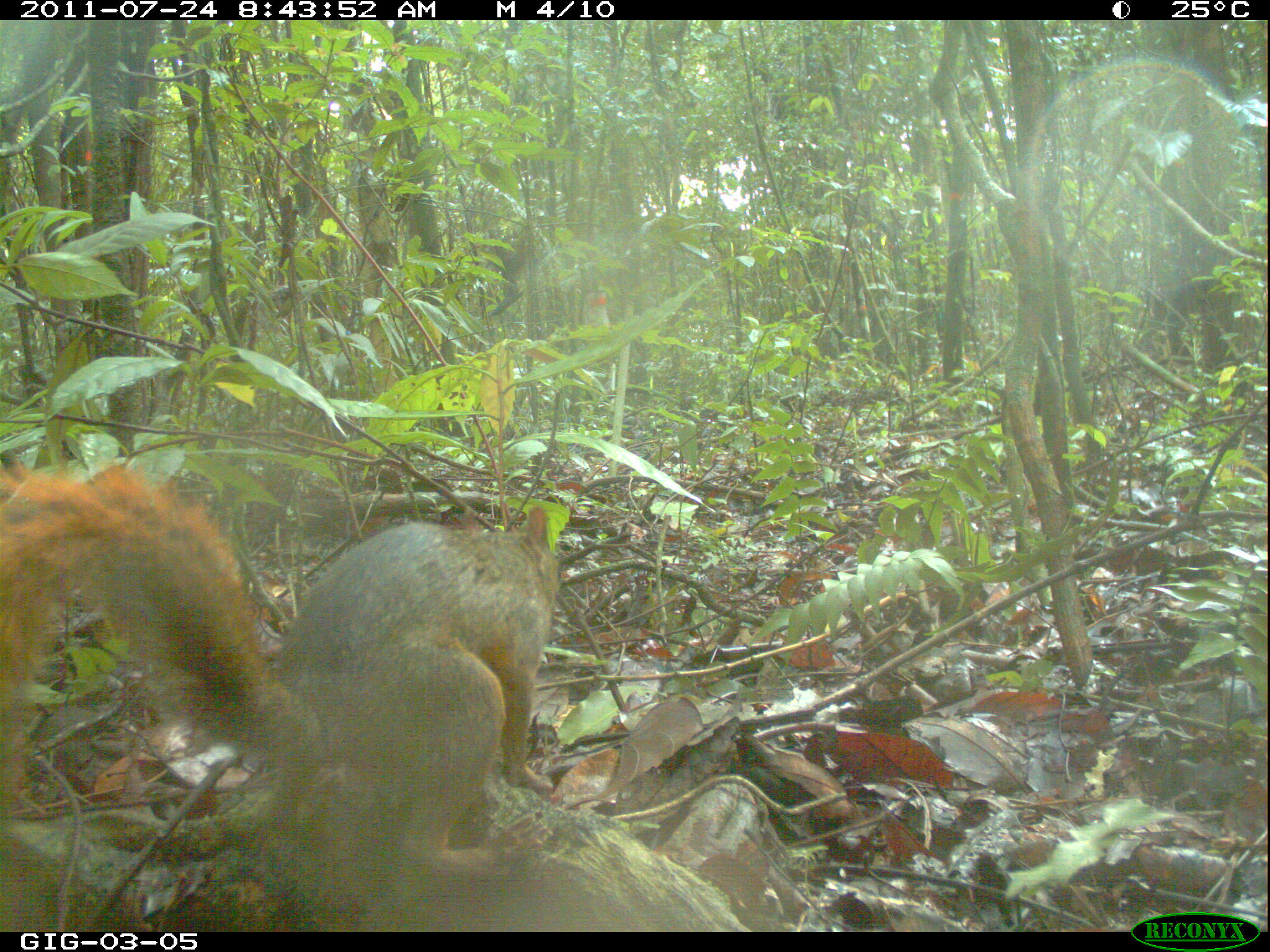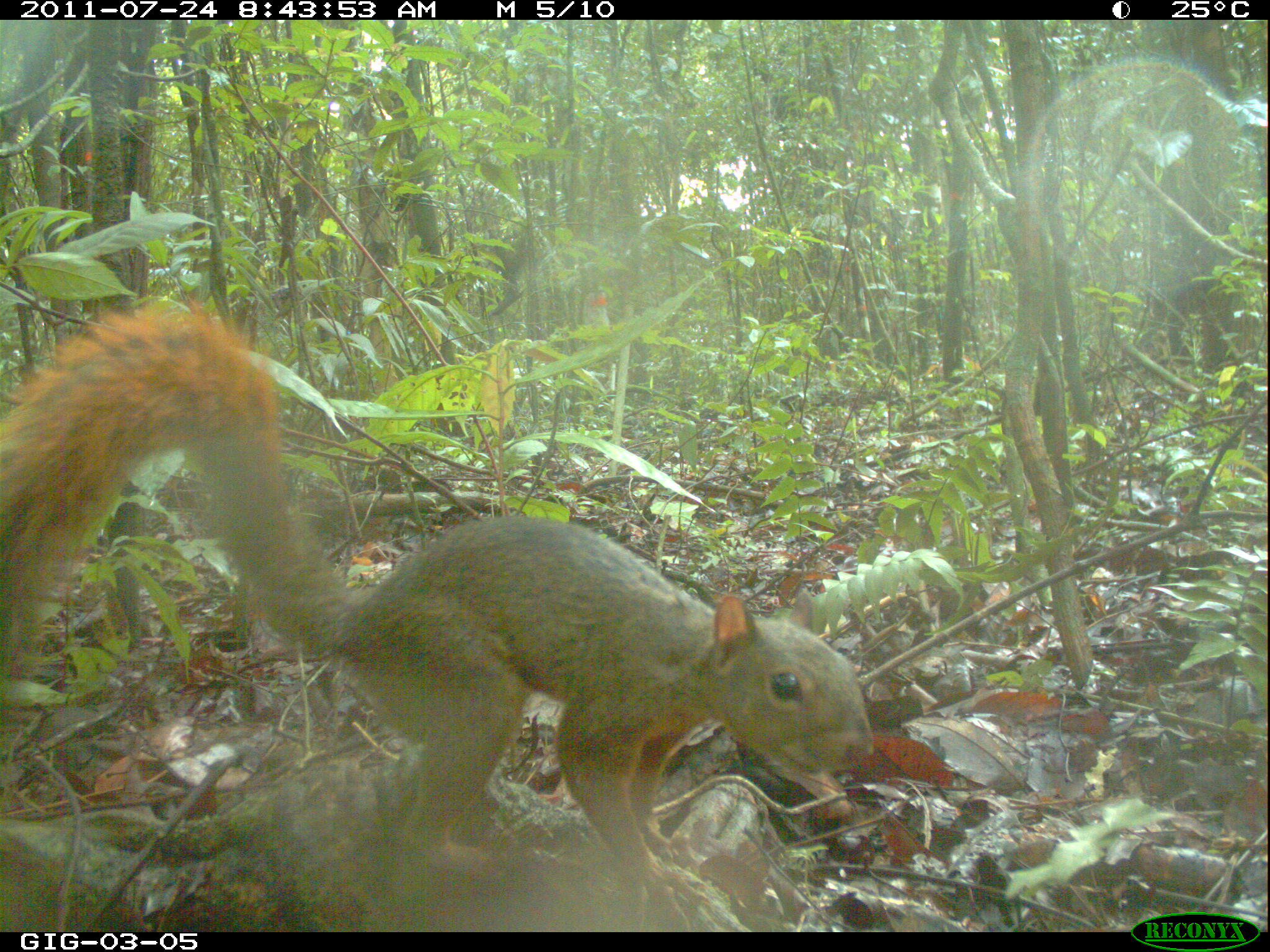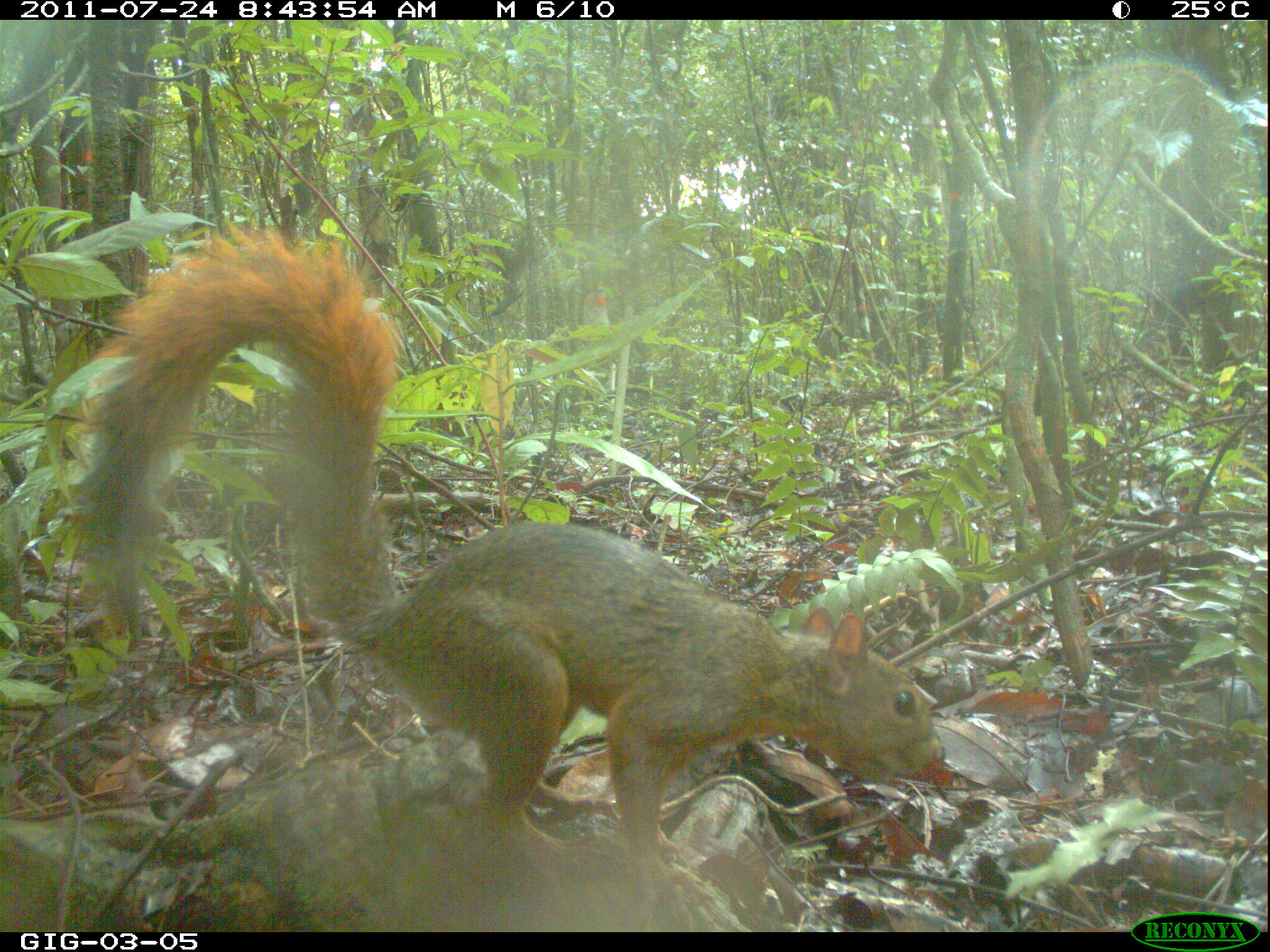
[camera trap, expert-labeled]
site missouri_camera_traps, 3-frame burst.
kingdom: Animalia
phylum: Chordata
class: Mammalia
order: Rodentia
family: Sciuridae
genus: Tamiasciurus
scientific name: Tamiasciurus hudsonicus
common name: red squirrel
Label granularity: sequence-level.